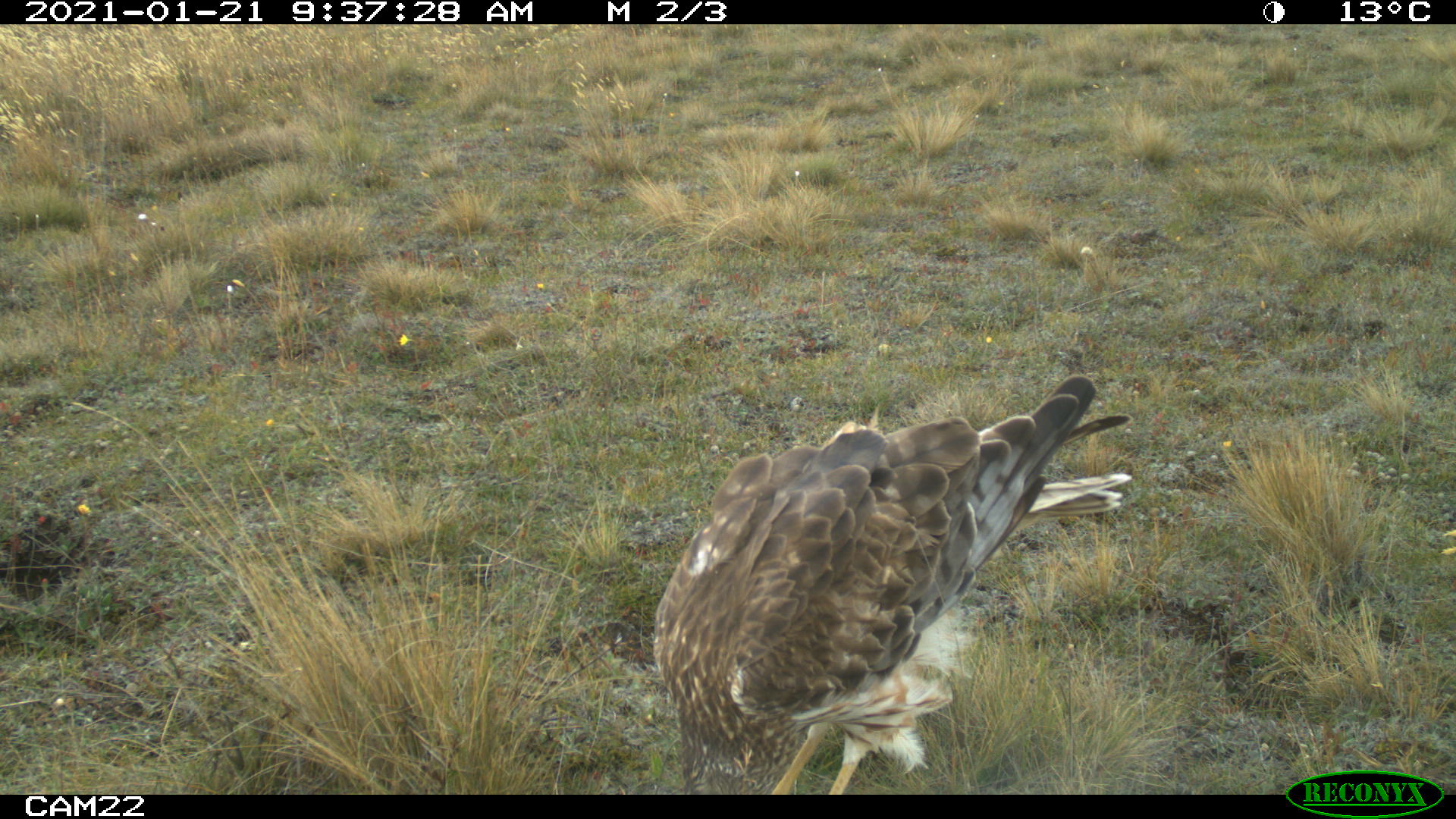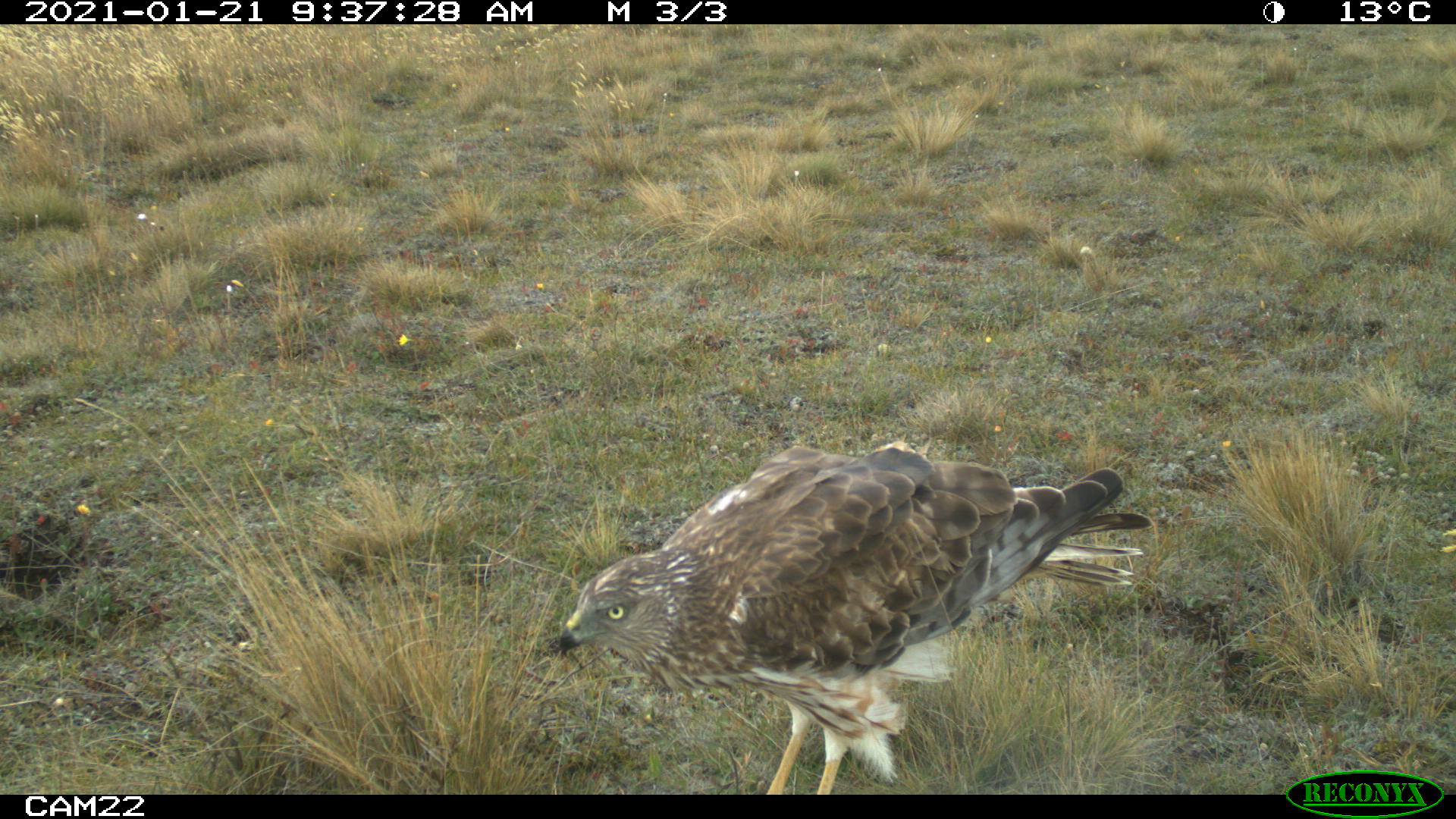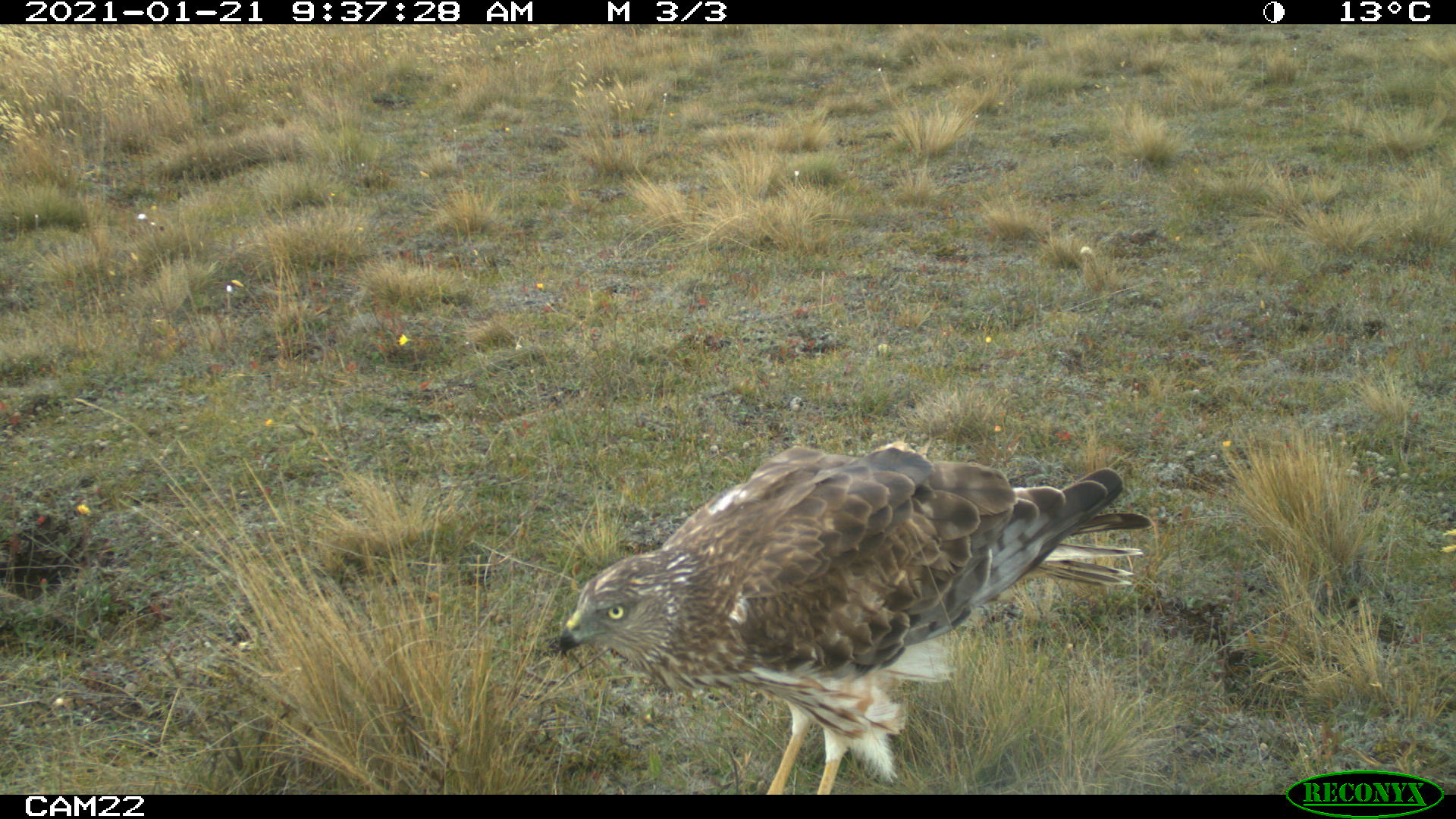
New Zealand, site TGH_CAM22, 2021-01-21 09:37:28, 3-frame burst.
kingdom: Animalia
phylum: Chordata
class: Aves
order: Accipitriformes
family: Accipitridae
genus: Circus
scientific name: Circus approximans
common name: swamp harrier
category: harrier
Harrier (swamp harrier) (Circus approximans).